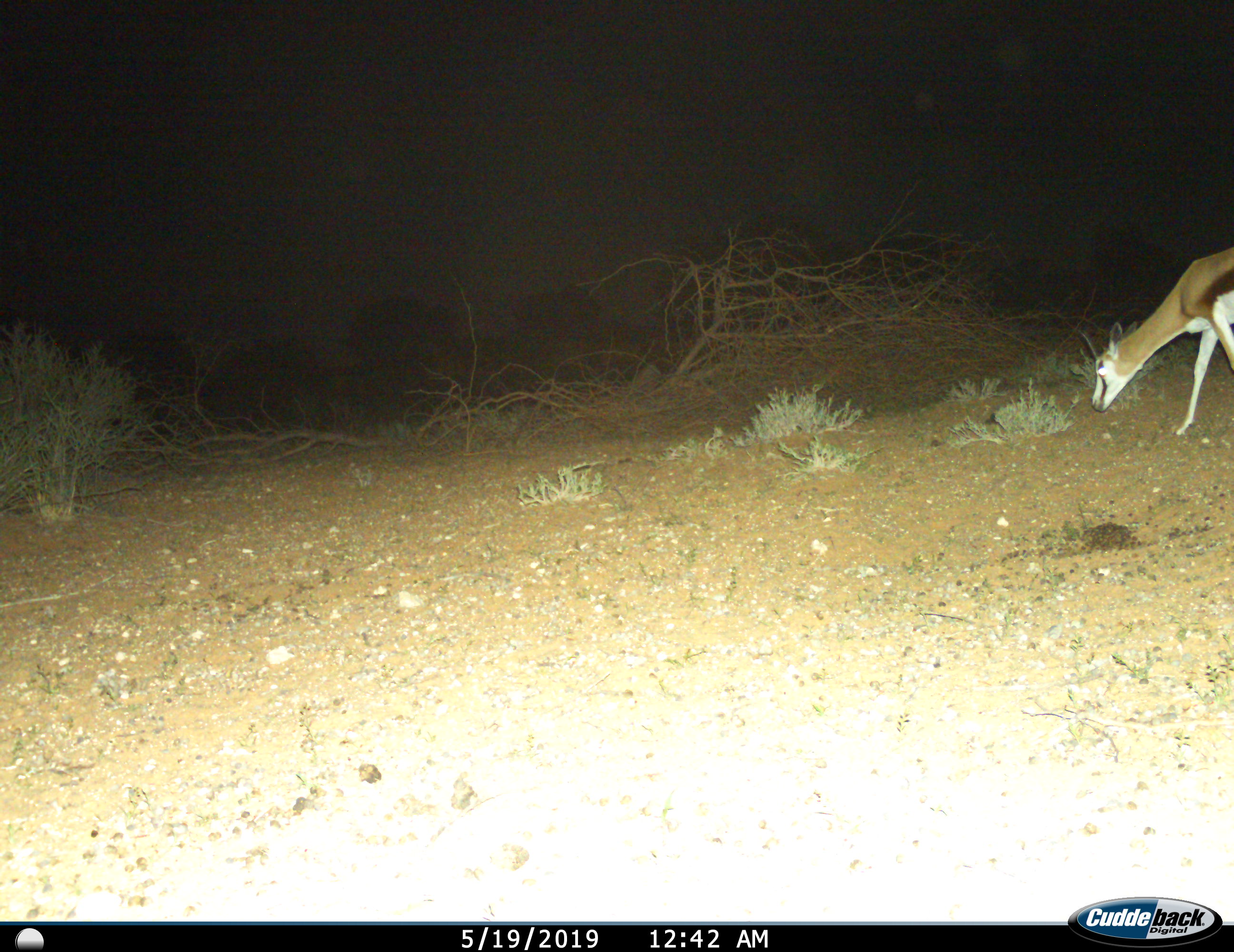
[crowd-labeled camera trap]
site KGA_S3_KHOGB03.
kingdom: Animalia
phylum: Chordata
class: Mammalia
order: Artiodactyla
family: Bovidae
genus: Antidorcas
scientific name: Antidorcas marsupialis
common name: springbok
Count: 1.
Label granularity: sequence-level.